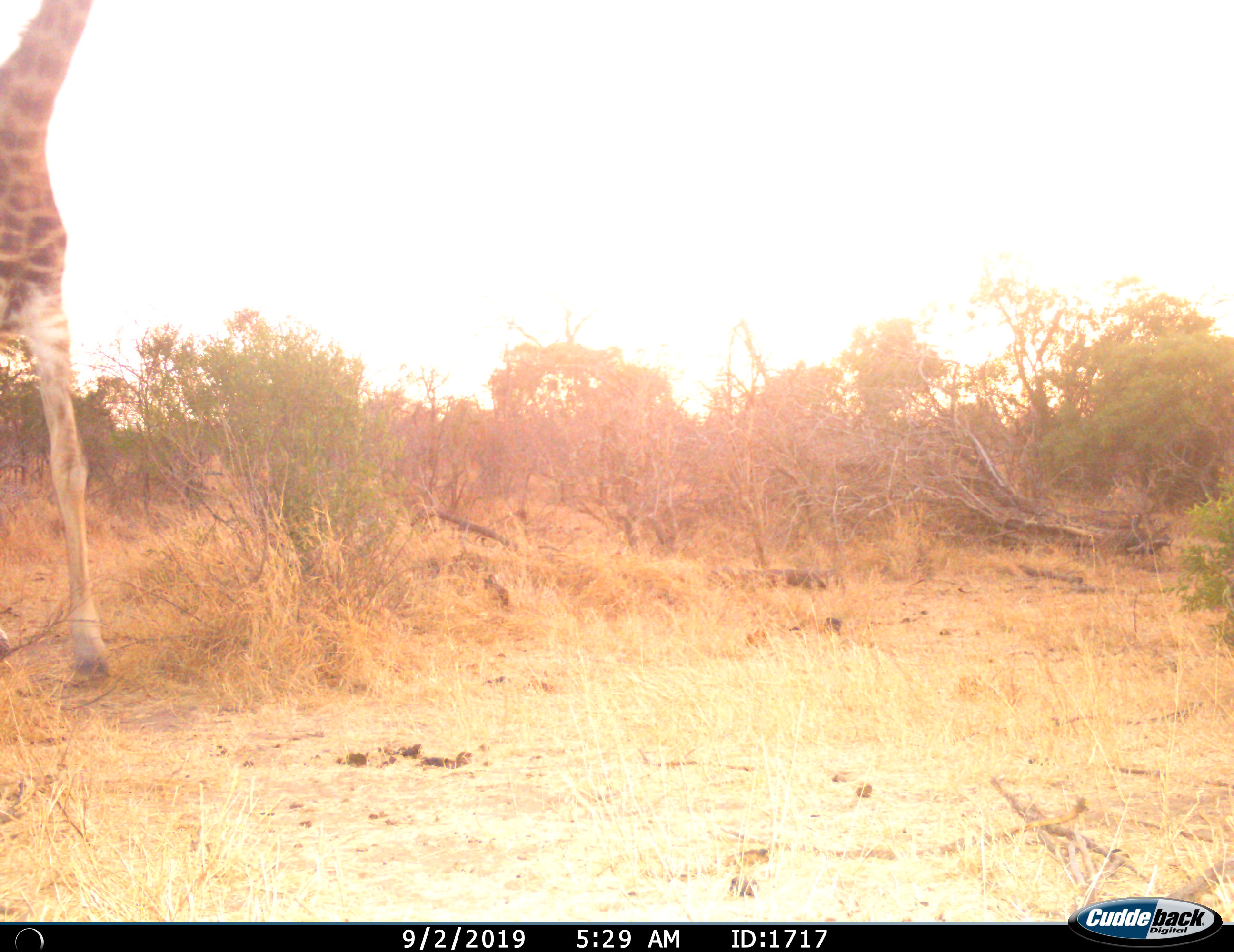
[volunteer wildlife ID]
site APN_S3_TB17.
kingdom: Animalia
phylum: Chordata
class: Mammalia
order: Artiodactyla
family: Giraffidae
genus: Giraffa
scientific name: Giraffa camelopardalis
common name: giraffe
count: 1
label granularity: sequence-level